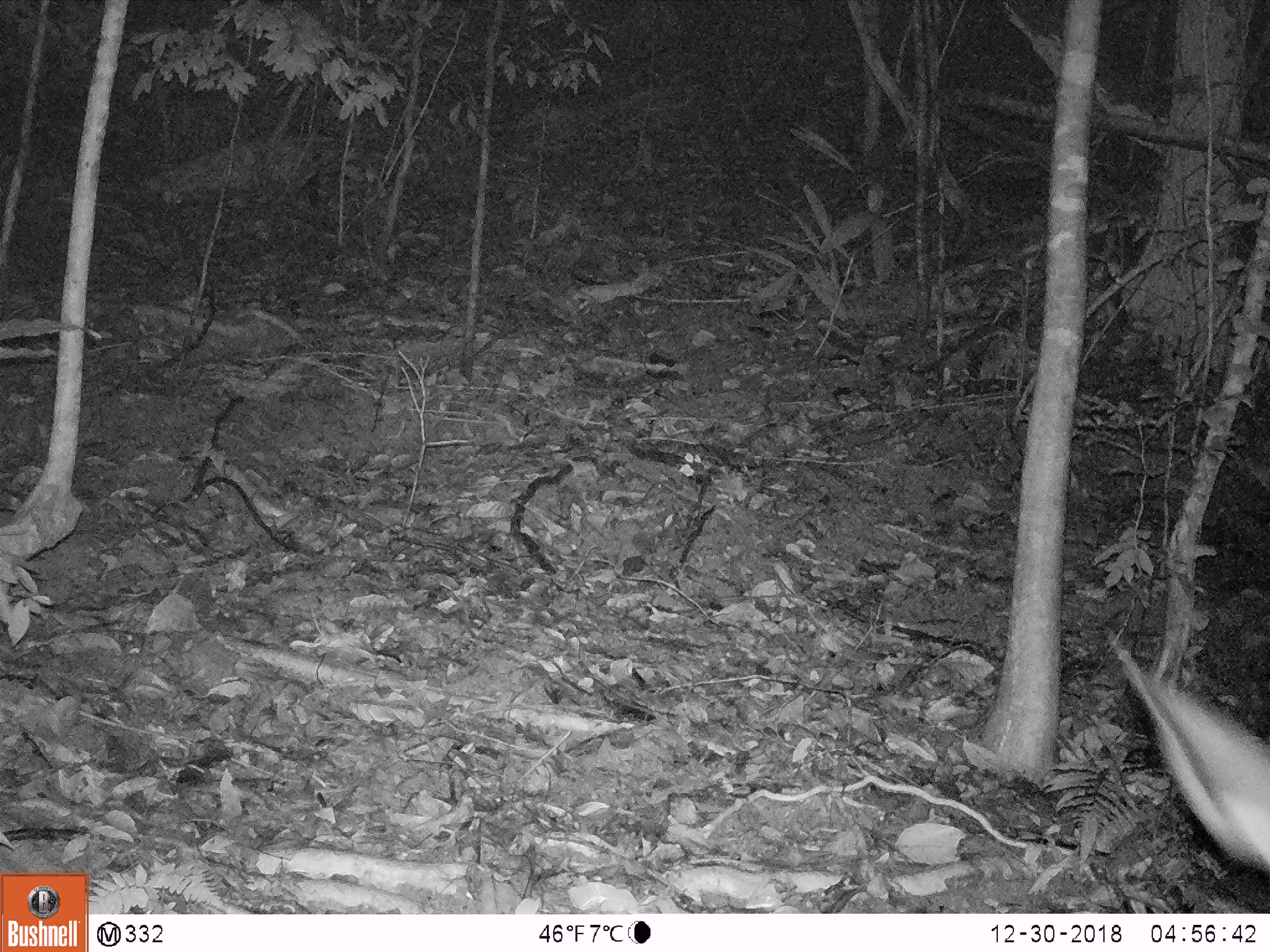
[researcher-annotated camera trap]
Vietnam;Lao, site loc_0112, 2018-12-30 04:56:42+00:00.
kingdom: Animalia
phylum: Chordata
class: Mammalia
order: Artiodactyla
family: Cervidae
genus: Rusa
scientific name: Rusa unicolor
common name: sambar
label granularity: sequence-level